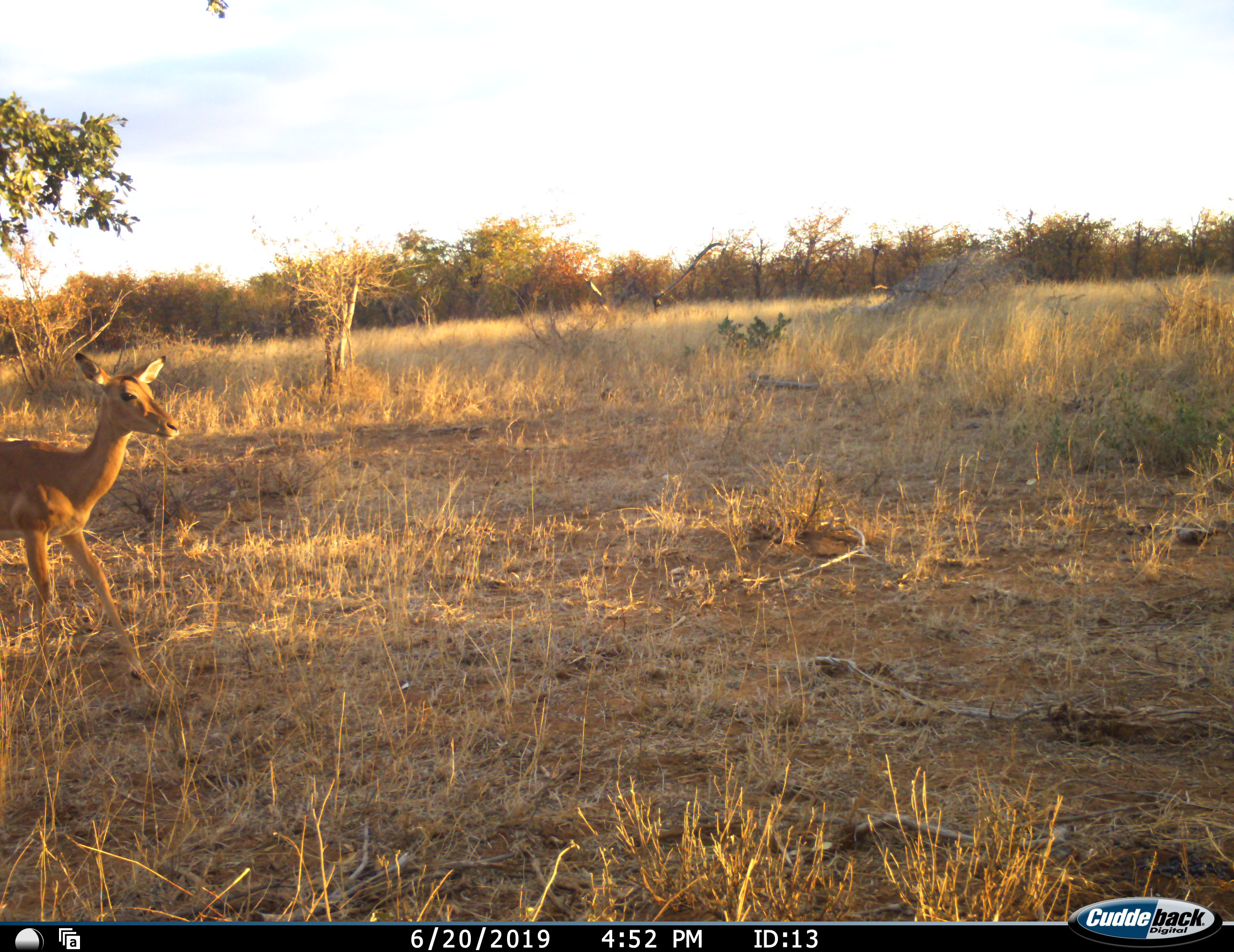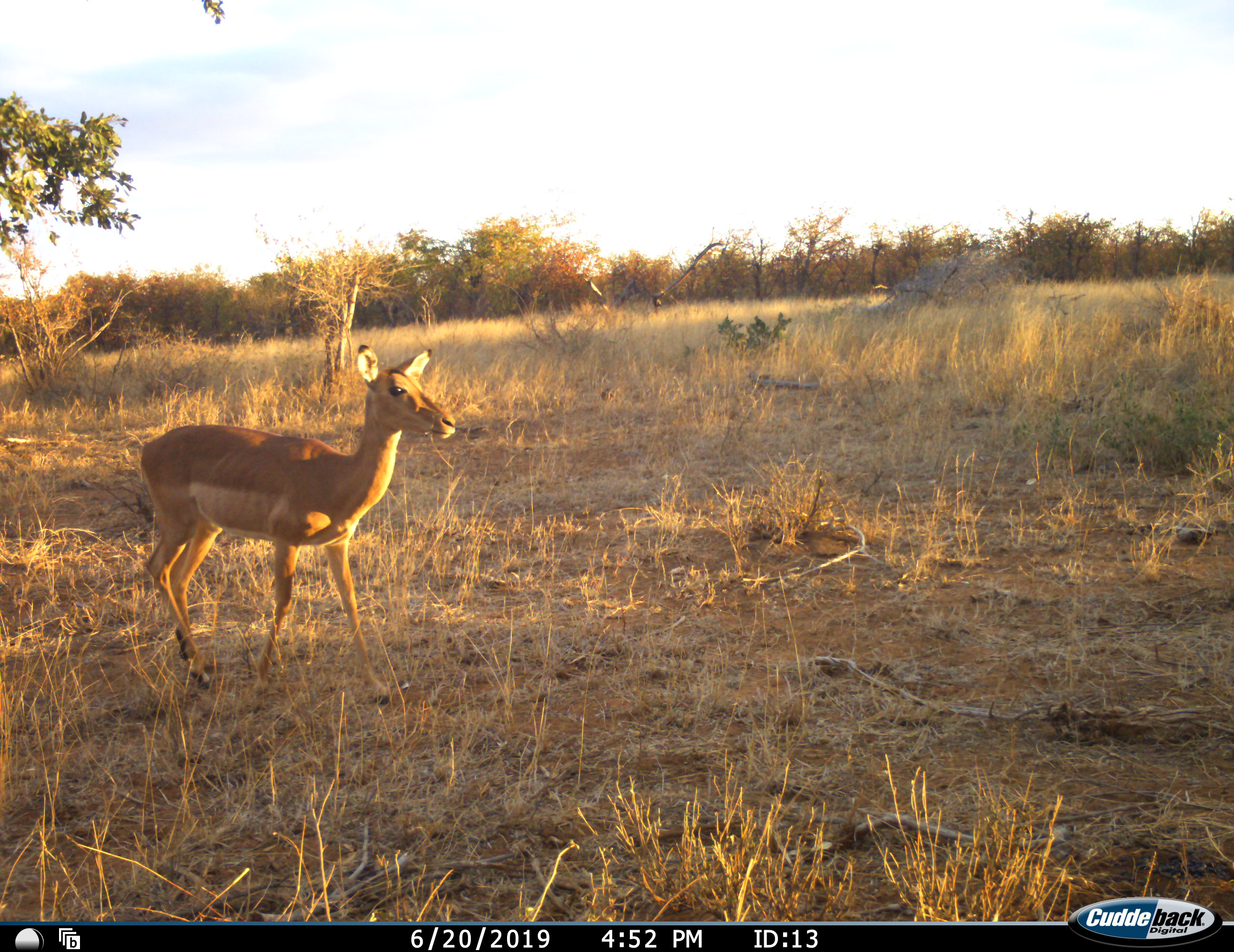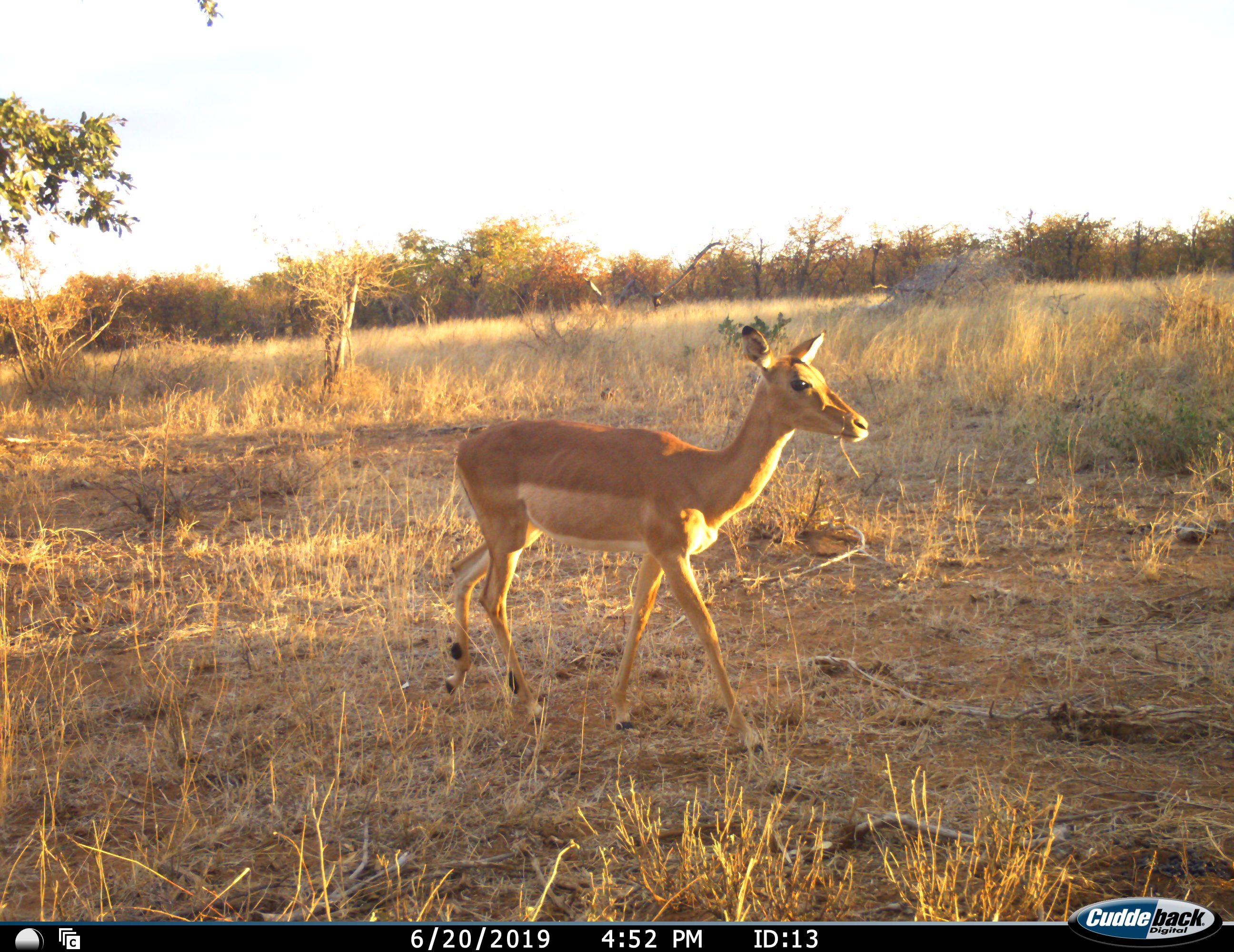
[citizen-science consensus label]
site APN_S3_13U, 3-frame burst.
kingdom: Animalia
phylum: Chordata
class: Mammalia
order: Artiodactyla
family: Bovidae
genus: Aepyceros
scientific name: Aepyceros melampus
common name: impala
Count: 1.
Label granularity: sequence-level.